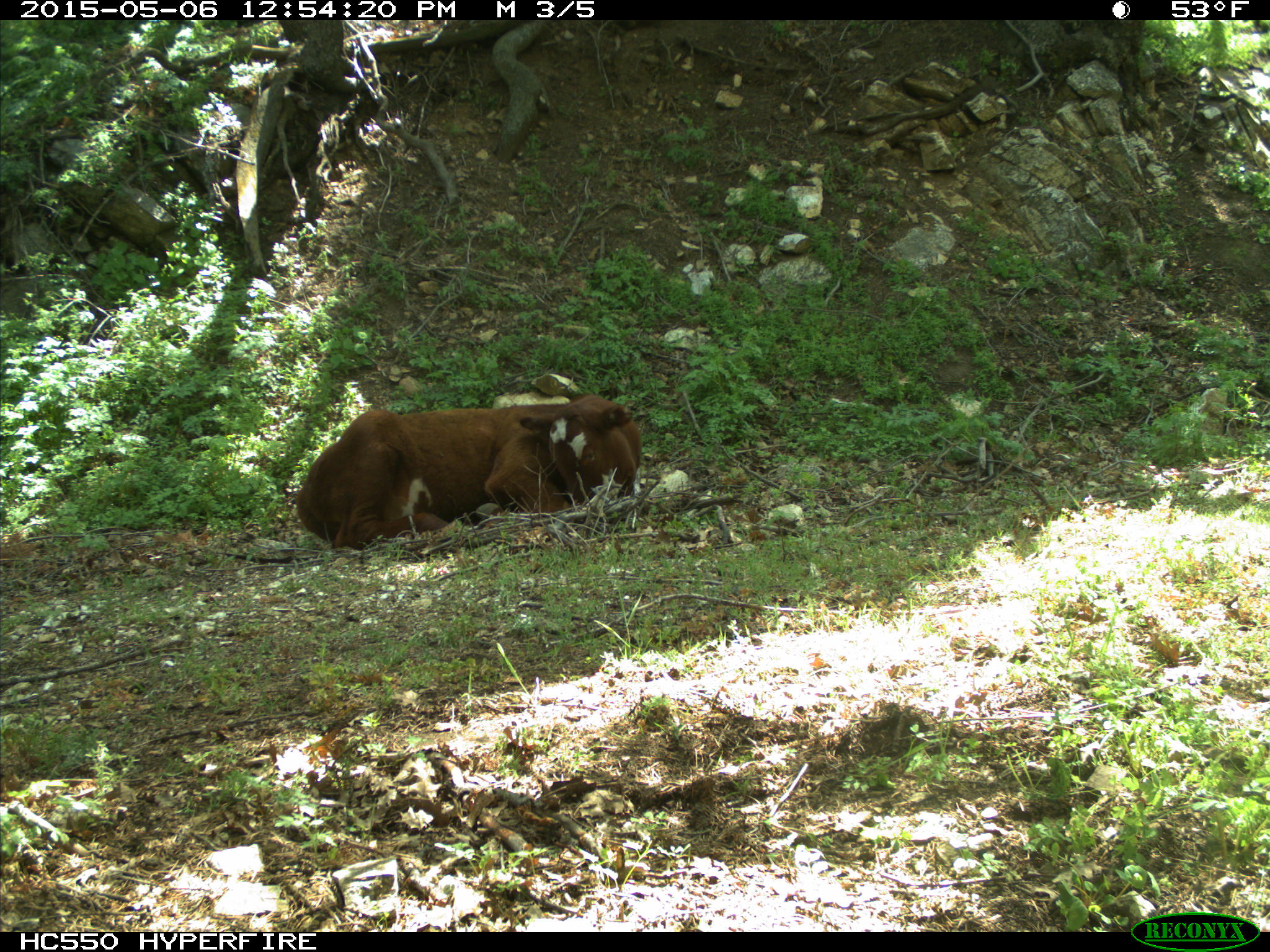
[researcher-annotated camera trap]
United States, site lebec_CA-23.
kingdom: Animalia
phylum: Chordata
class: Mammalia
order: Artiodactyla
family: Bovidae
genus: Bos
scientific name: Bos taurus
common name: domestic cow